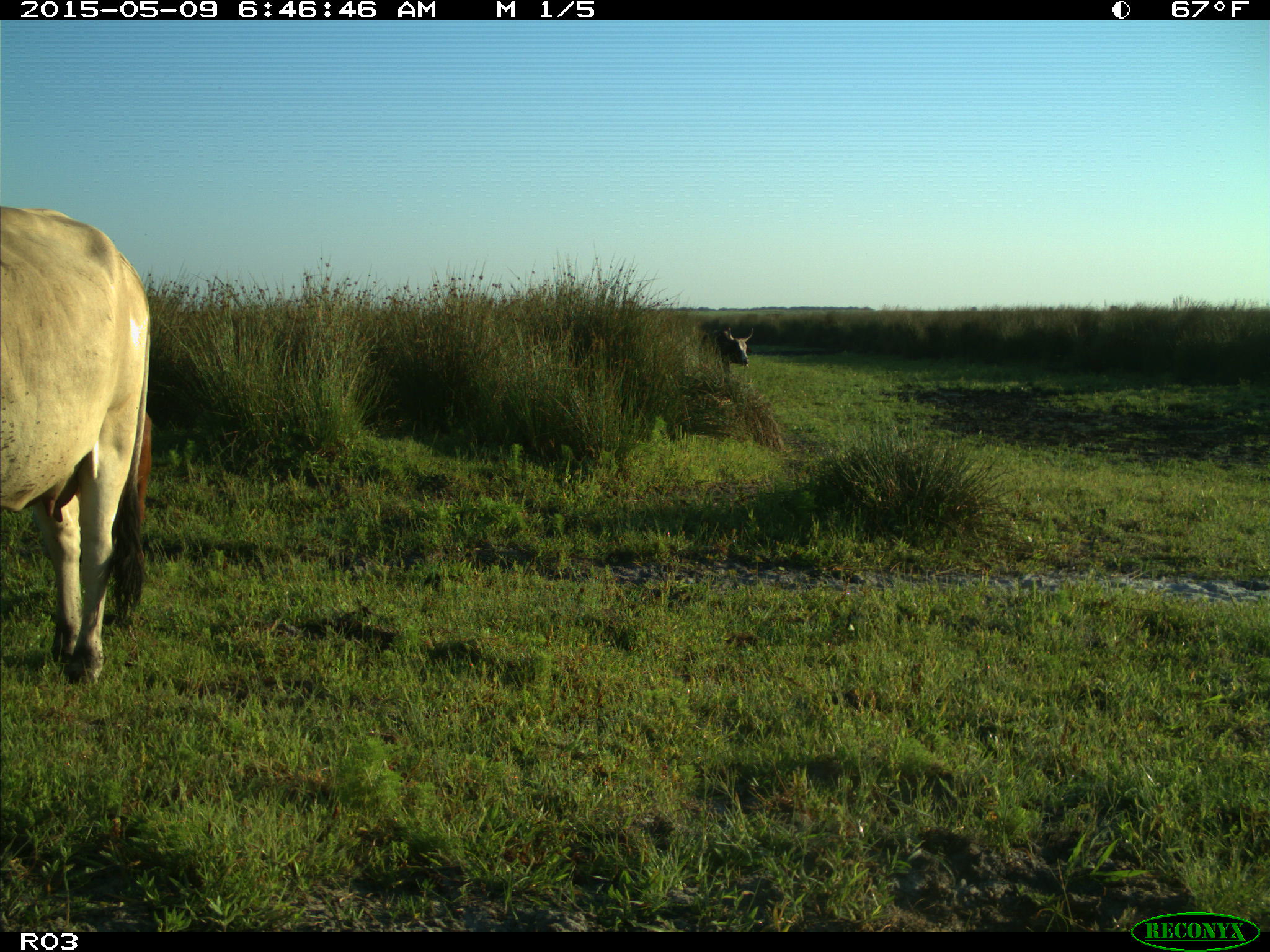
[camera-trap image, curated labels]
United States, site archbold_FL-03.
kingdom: Animalia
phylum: Chordata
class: Mammalia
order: Artiodactyla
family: Bovidae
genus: Bos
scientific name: Bos taurus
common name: domestic cow